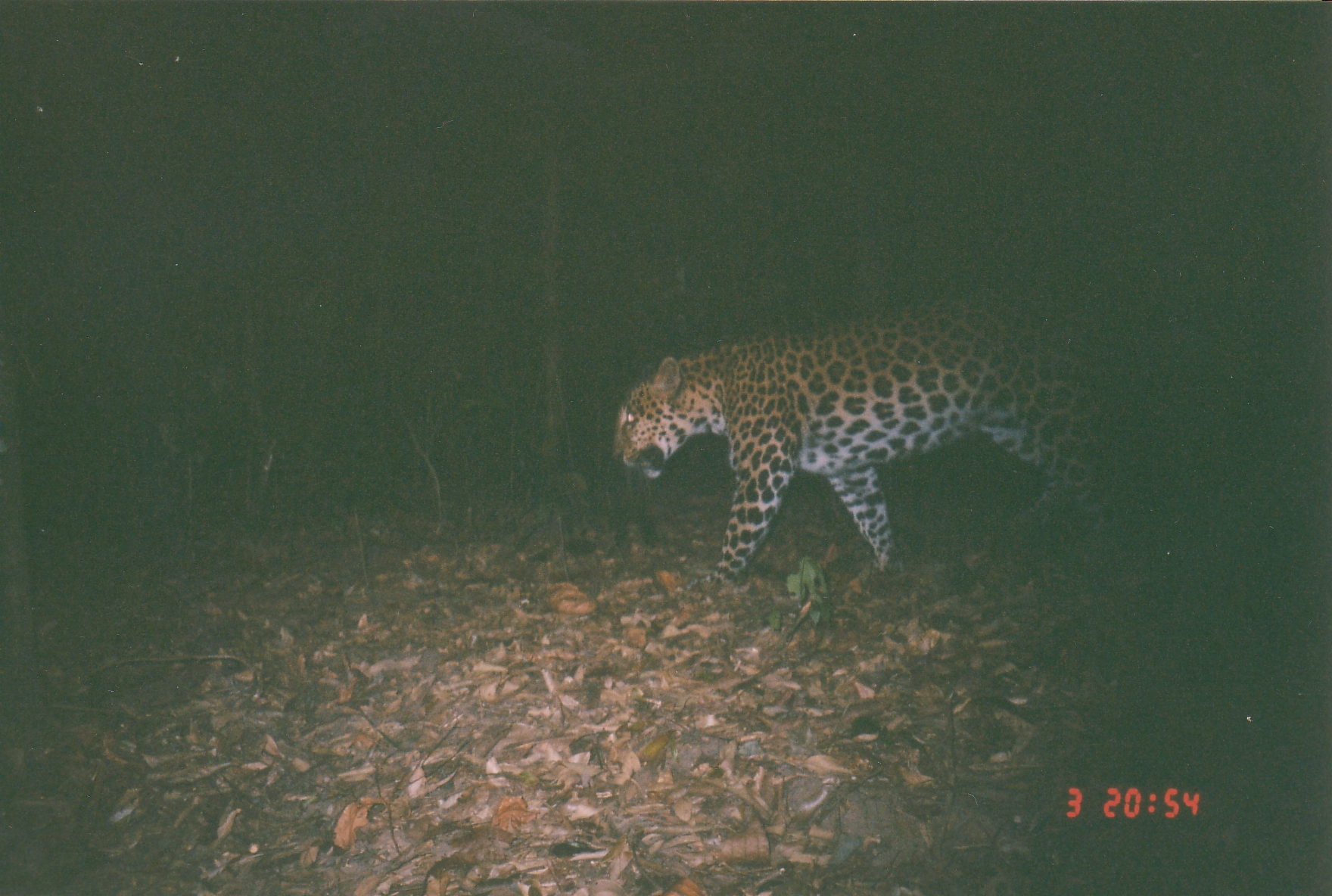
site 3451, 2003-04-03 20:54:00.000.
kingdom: Animalia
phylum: Chordata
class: Mammalia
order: Carnivora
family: Felidae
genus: Panthera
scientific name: Panthera pardus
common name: leopard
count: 1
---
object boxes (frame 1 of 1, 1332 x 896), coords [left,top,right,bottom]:
panthera pardus: [609,287,1121,585]